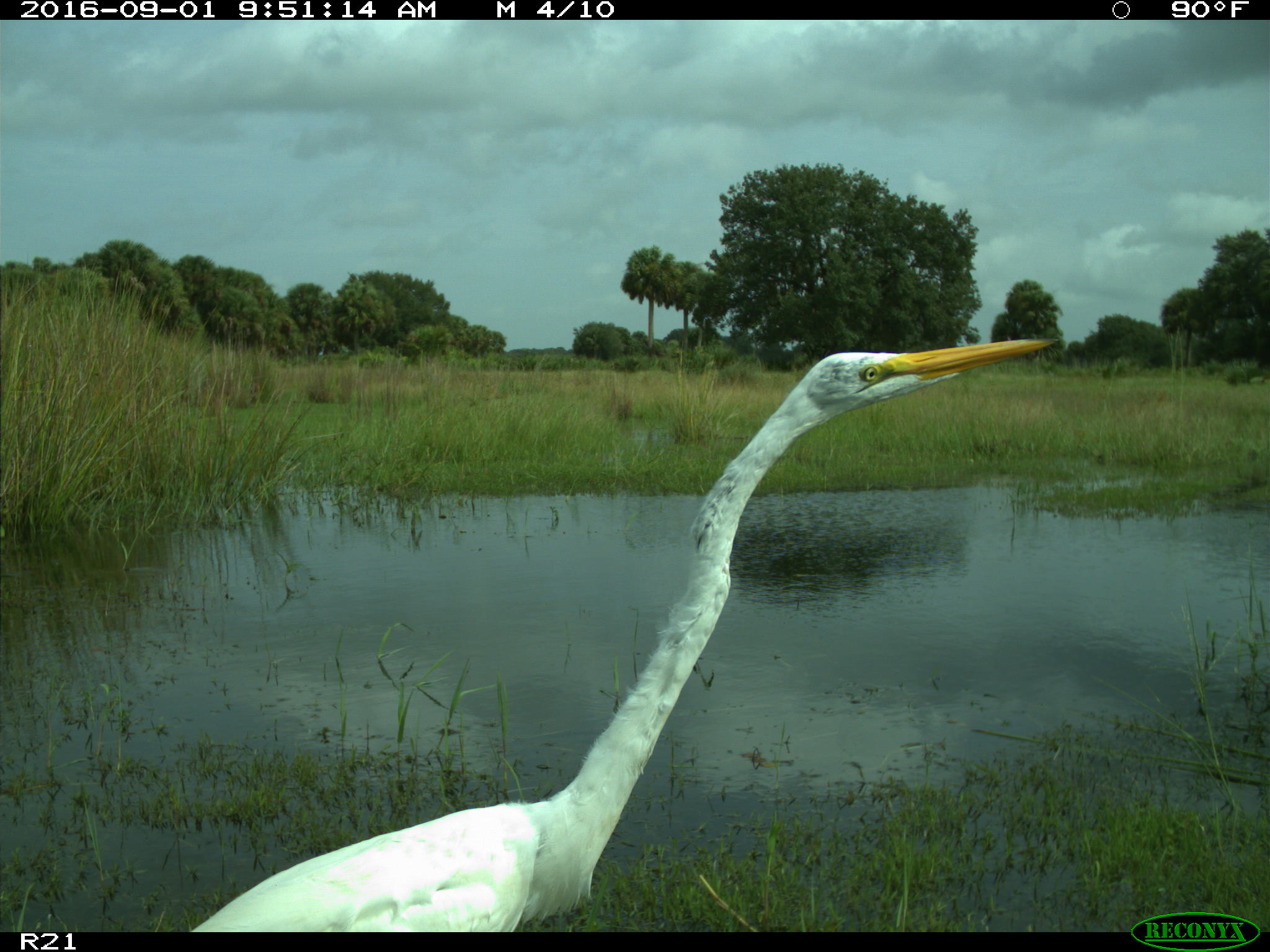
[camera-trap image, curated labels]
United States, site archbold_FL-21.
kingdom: Animalia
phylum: Chordata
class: Aves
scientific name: Aves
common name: birds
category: unidentified bird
Unidentified bird (birds) (Aves).